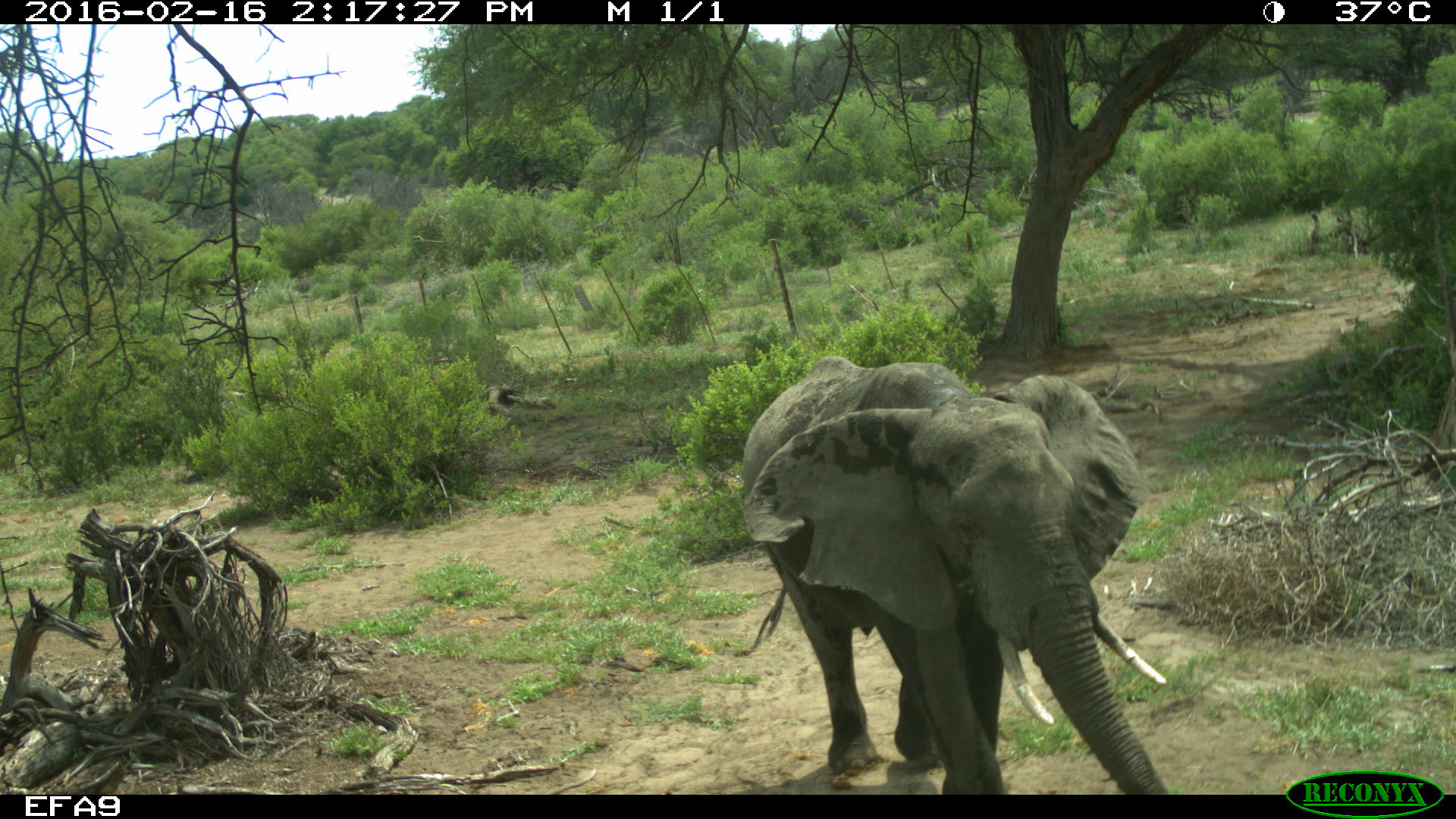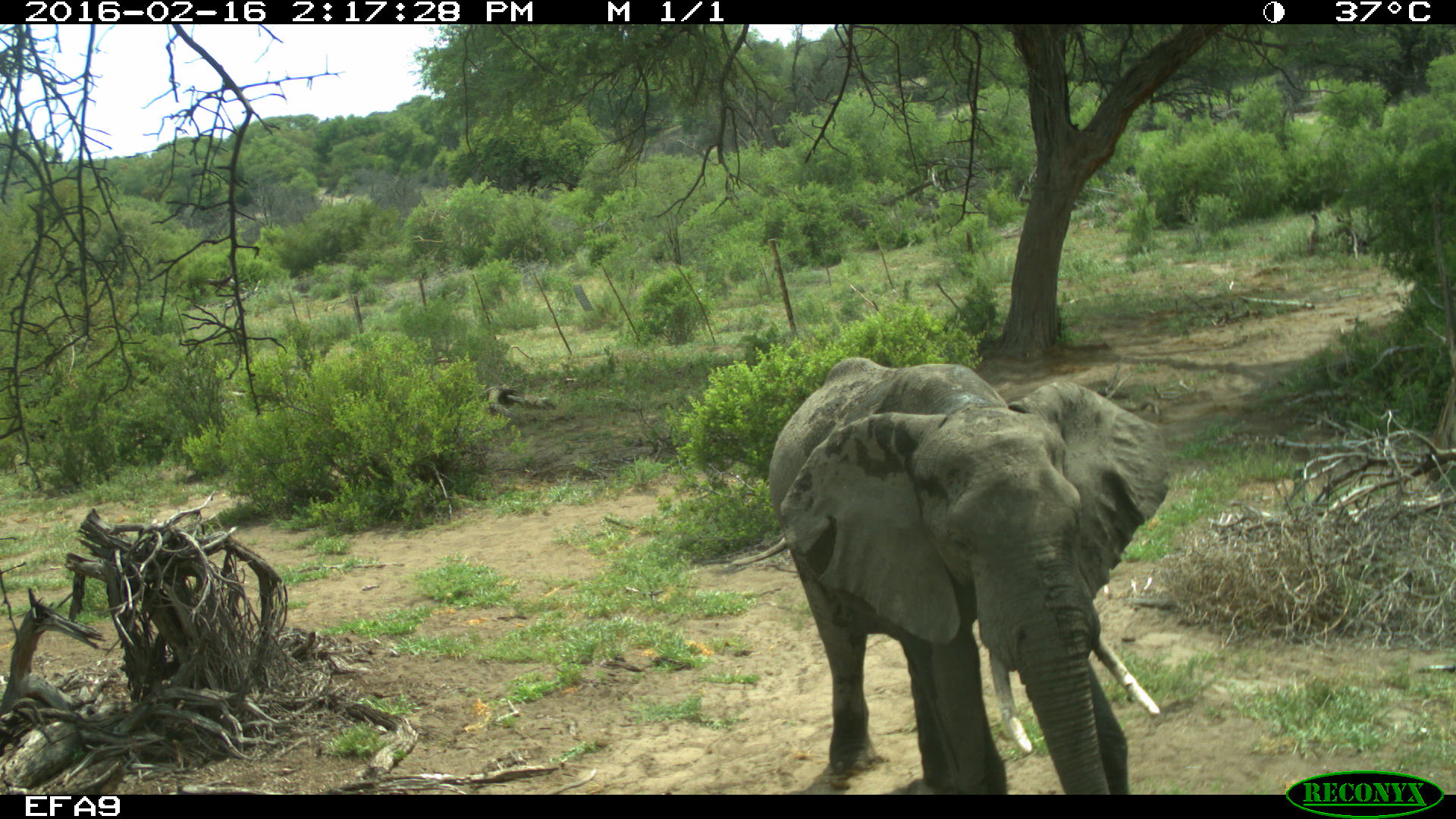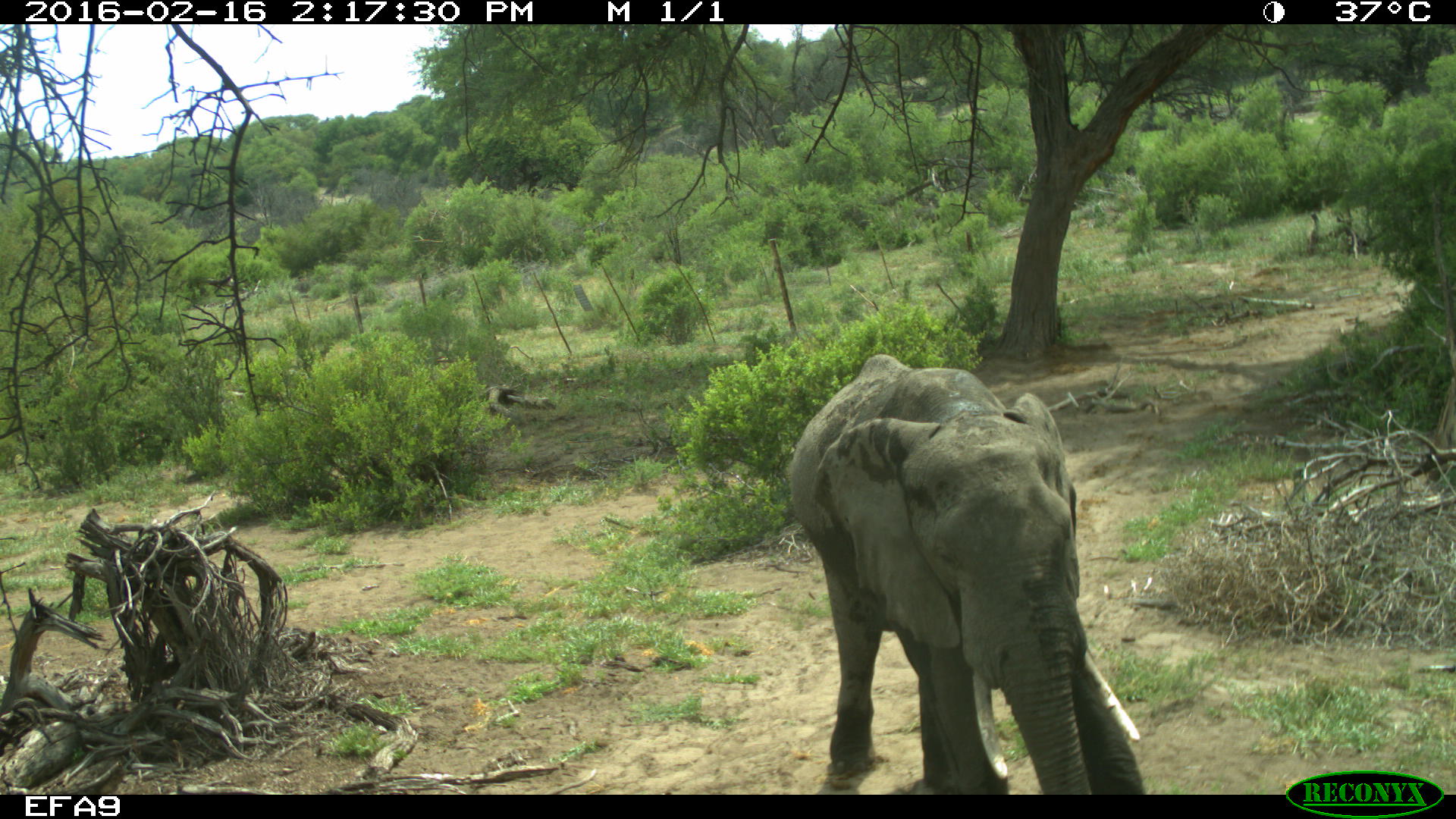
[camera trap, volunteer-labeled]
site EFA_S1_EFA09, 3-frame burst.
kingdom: Animalia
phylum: Chordata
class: Mammalia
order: Proboscidea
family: Elephantidae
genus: Loxodonta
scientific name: Loxodonta africana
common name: african bush elephant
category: elephant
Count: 1.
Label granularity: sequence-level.